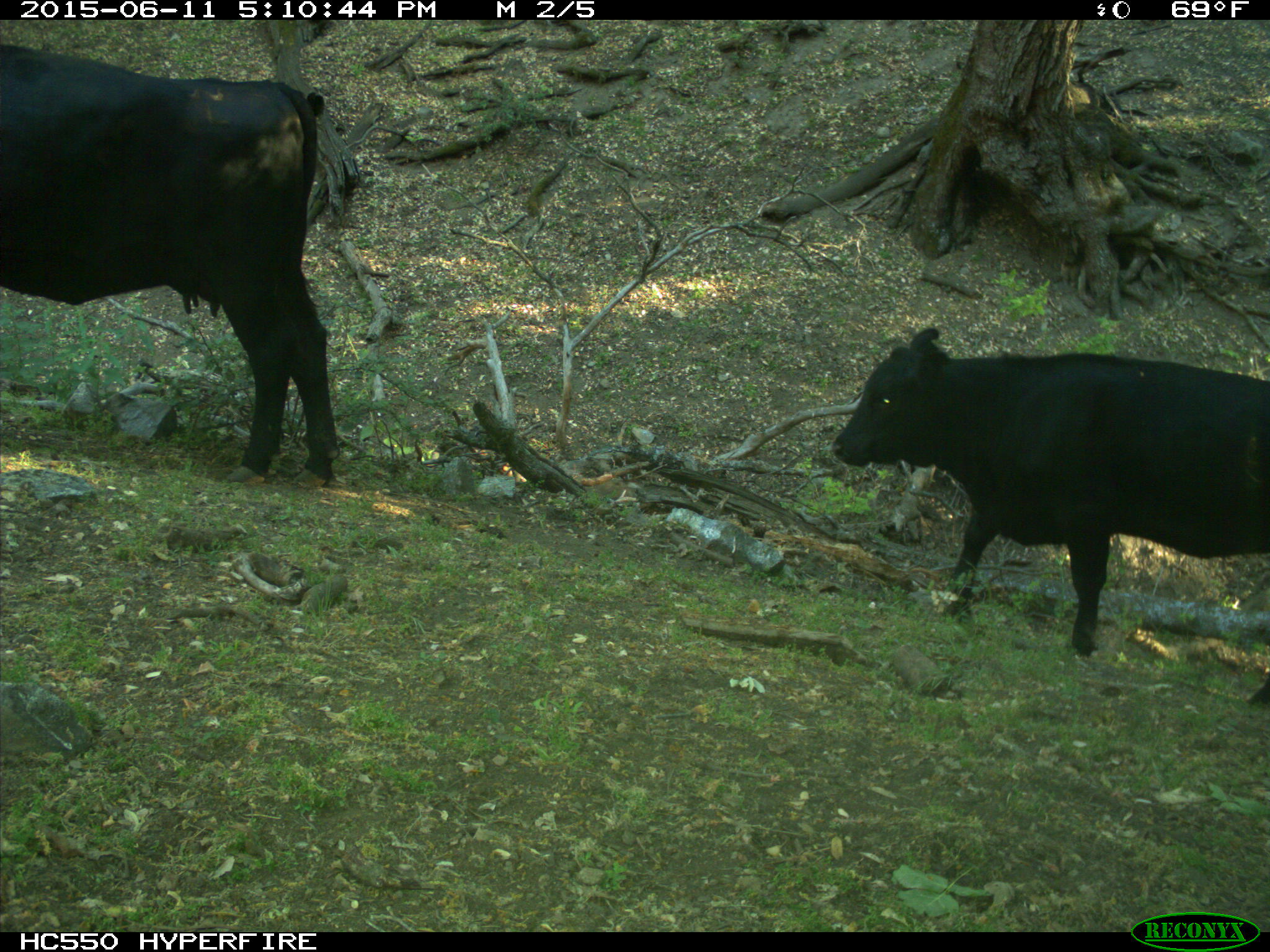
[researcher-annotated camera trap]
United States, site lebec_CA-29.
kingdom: Animalia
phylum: Chordata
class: Mammalia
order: Artiodactyla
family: Bovidae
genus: Bos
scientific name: Bos taurus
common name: domestic cow